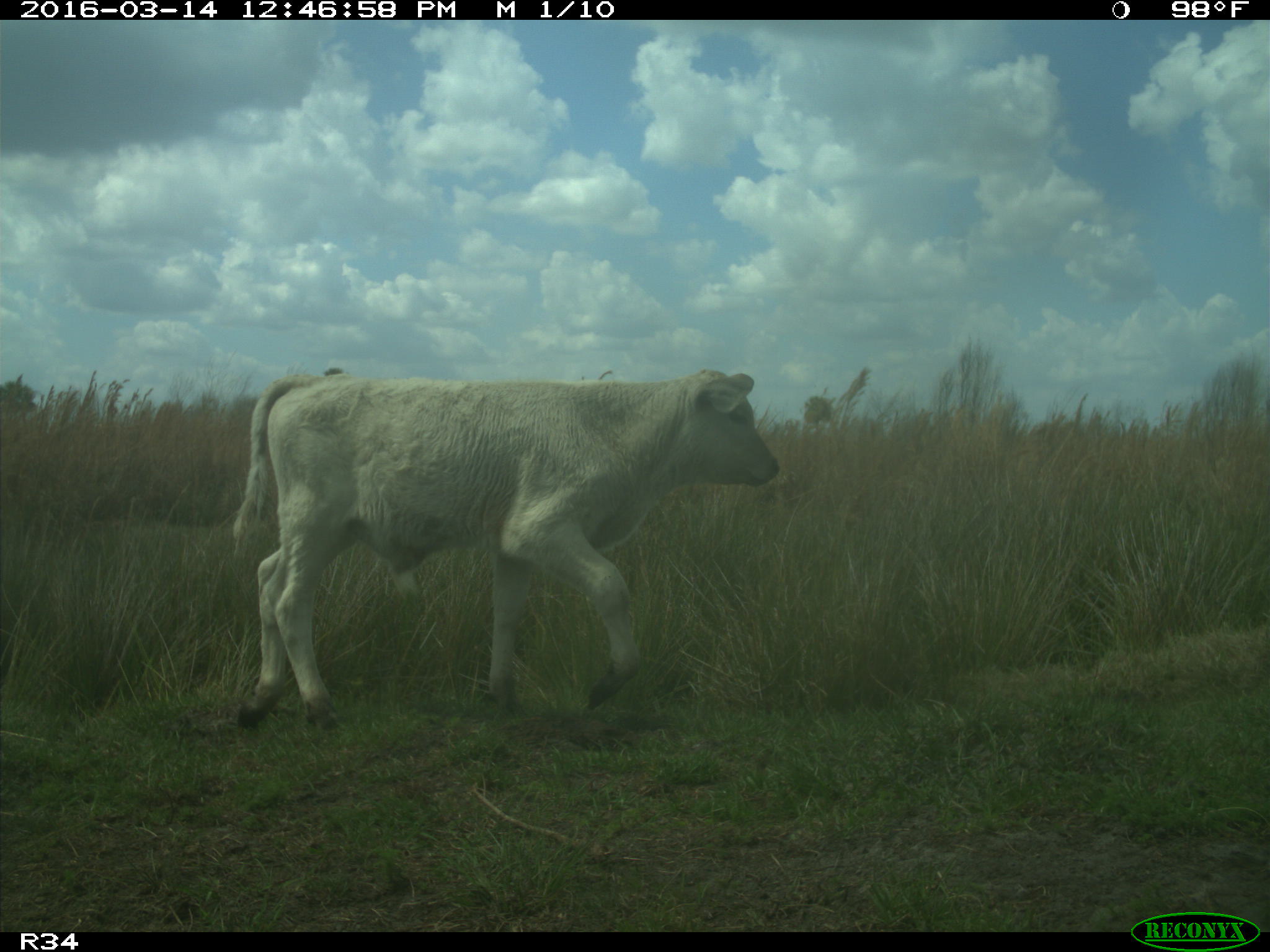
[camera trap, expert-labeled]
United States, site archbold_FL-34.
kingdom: Animalia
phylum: Chordata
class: Mammalia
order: Artiodactyla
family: Bovidae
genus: Bos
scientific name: Bos taurus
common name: domestic cow